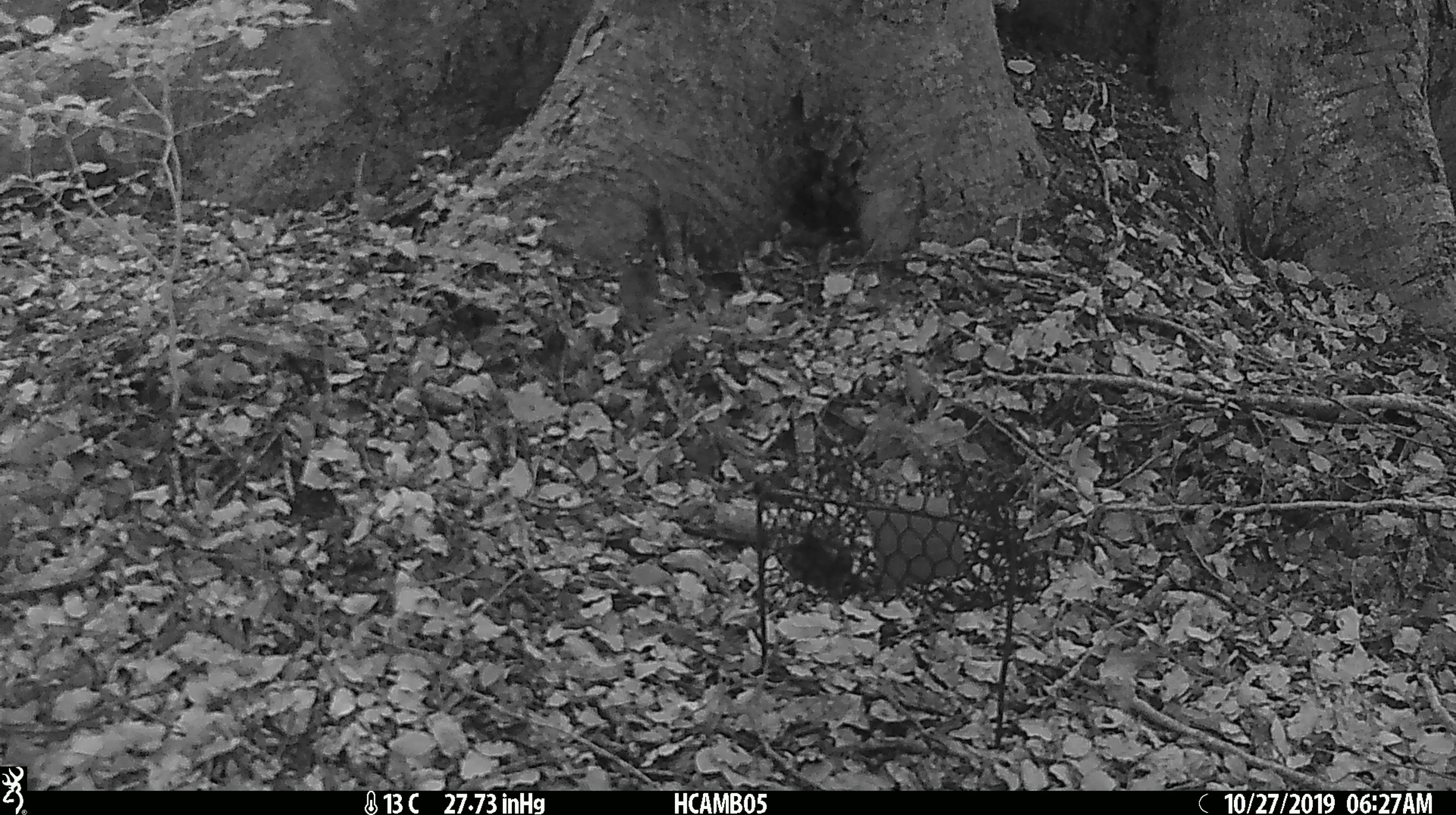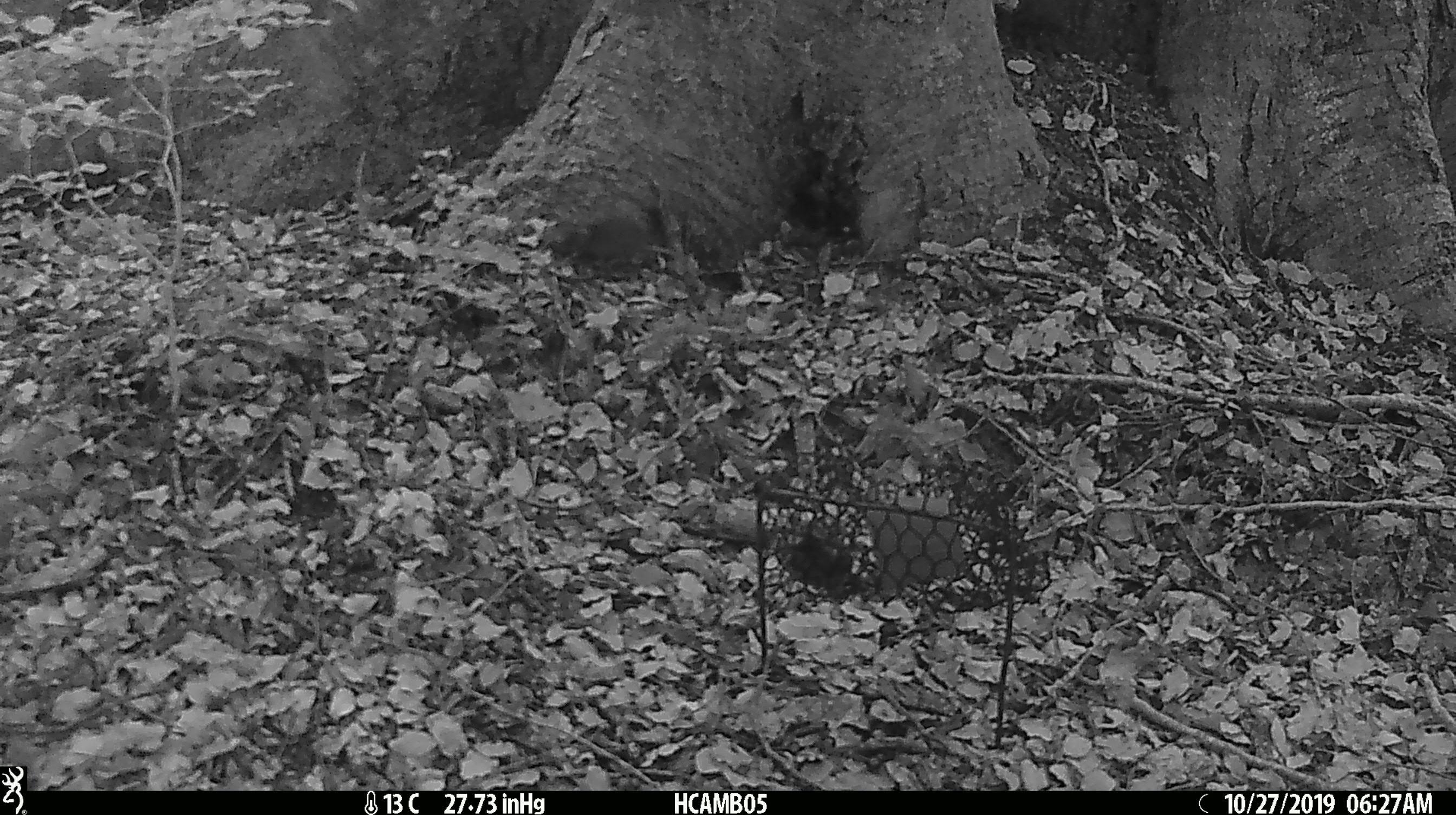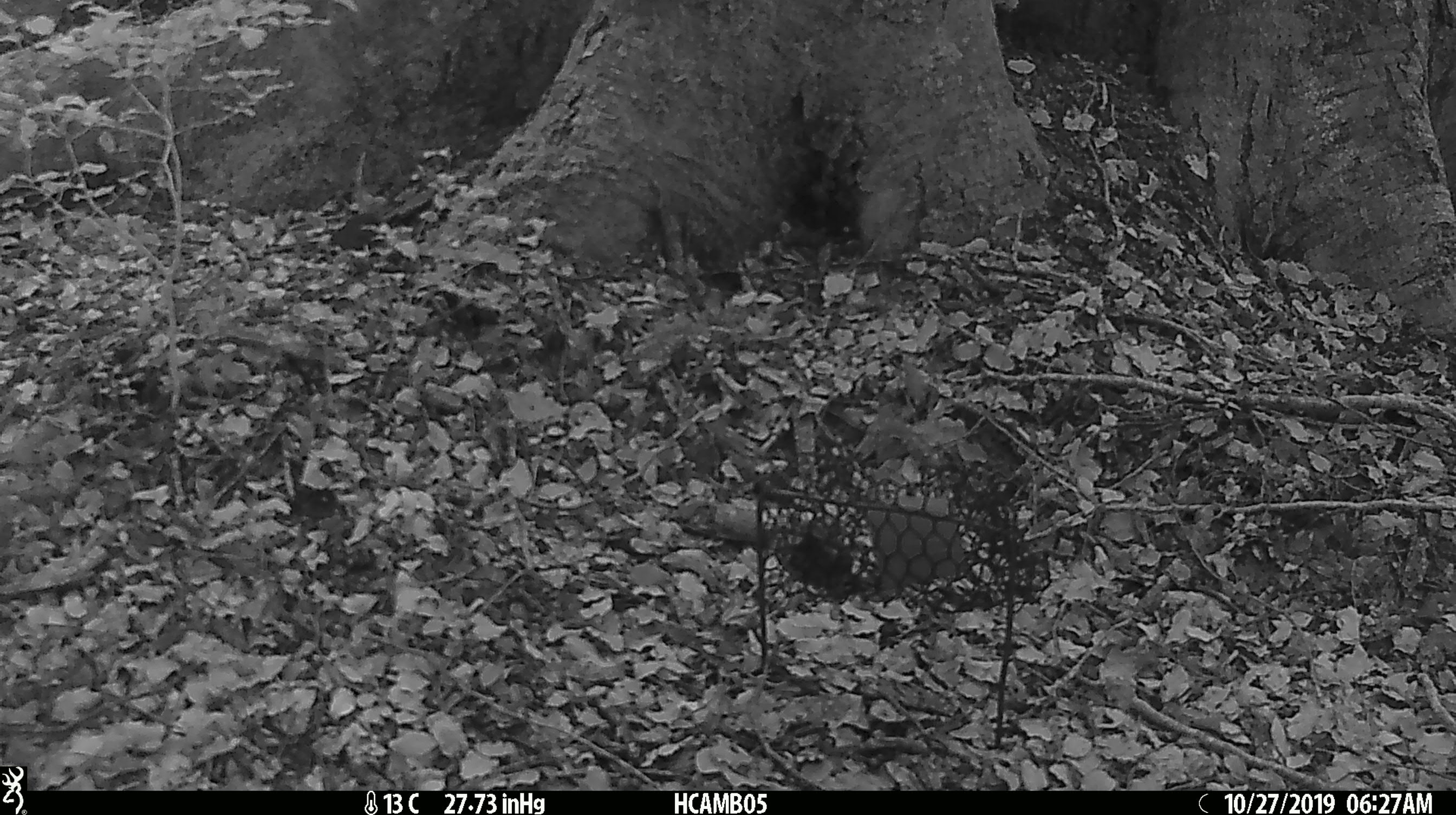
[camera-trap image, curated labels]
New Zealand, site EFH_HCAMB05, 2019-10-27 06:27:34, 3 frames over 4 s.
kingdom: Animalia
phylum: Chordata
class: Mammalia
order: Rodentia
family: Muridae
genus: Mus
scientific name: Mus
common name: mouse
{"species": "mouse (Mus)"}